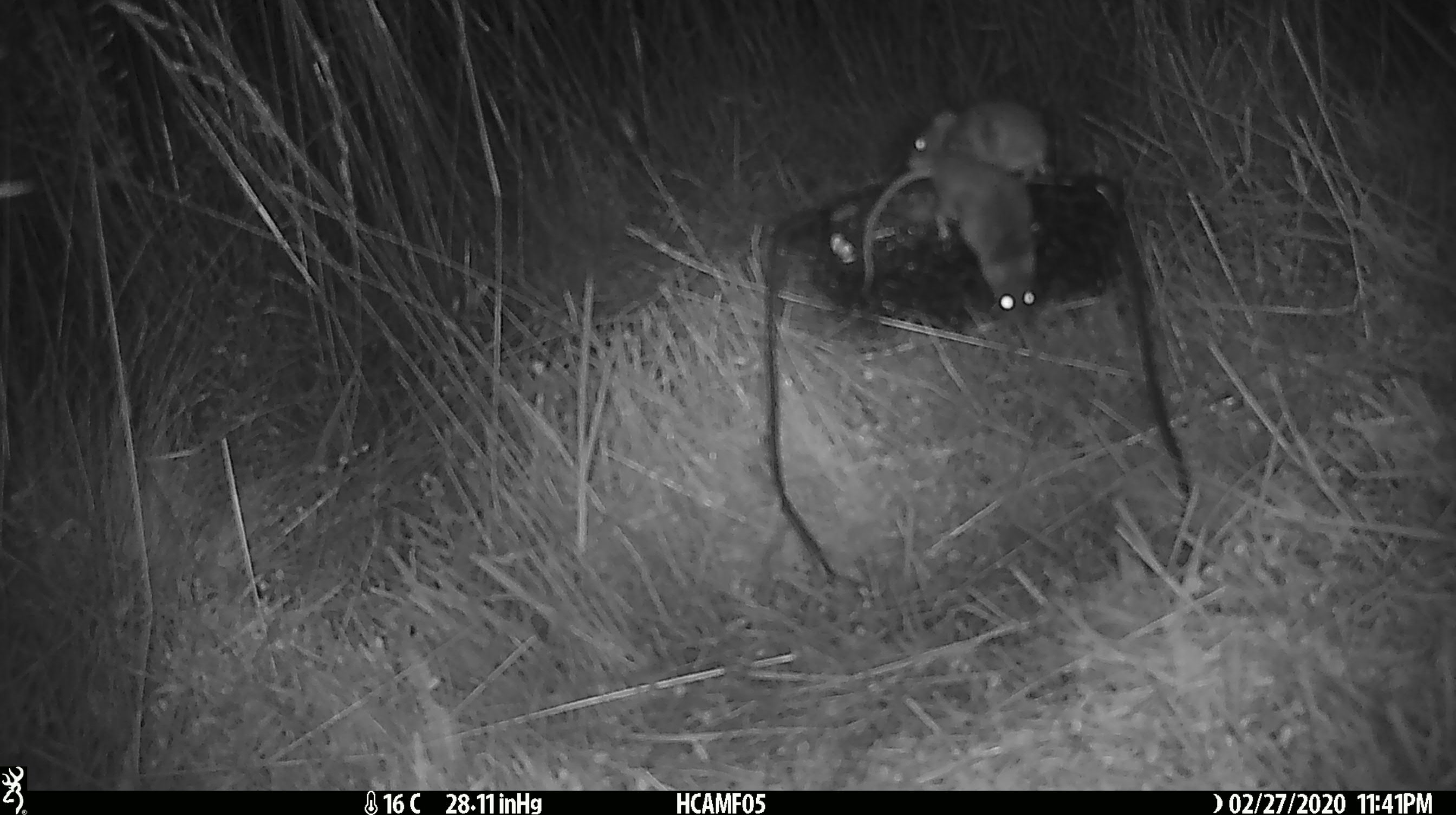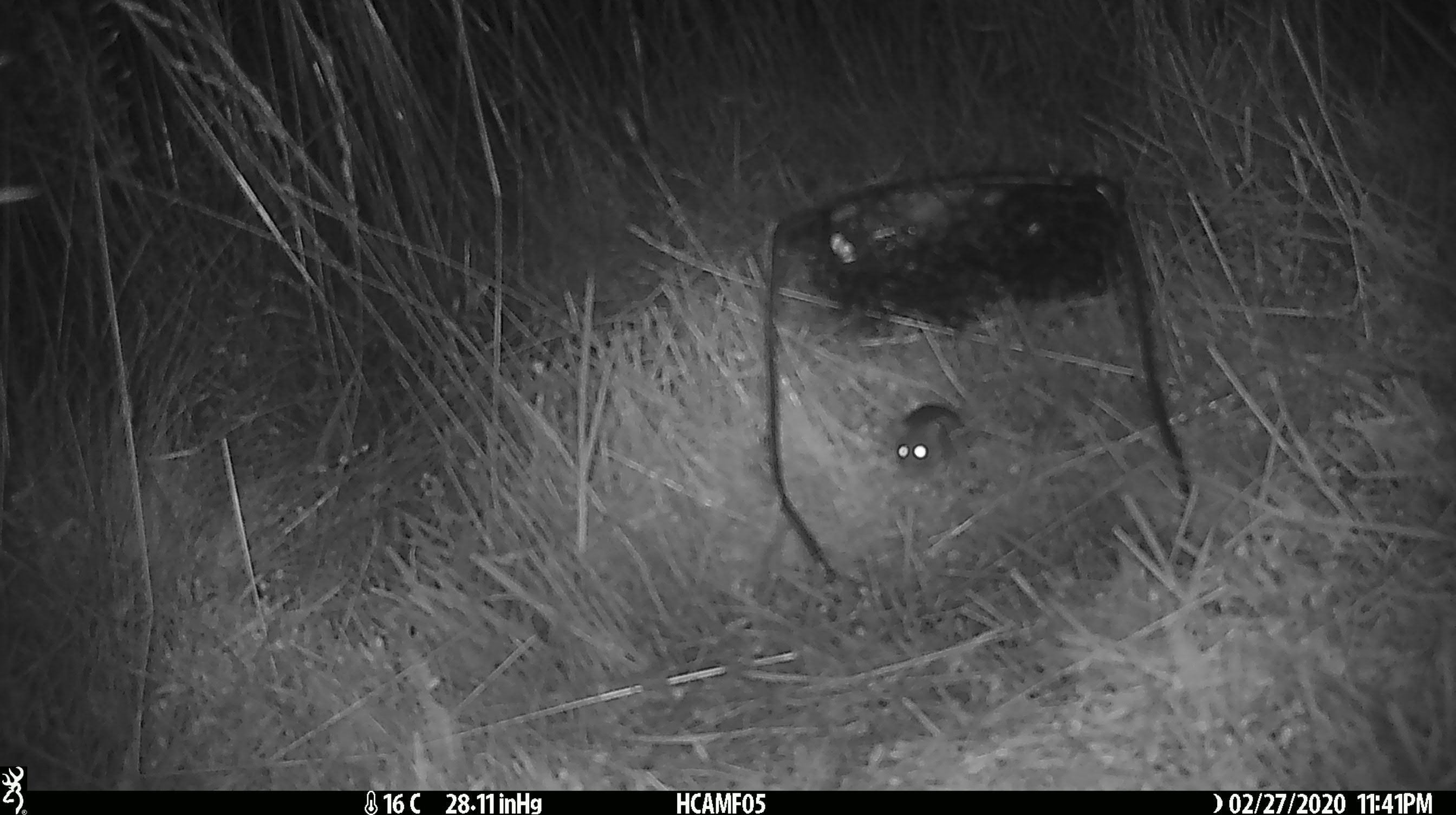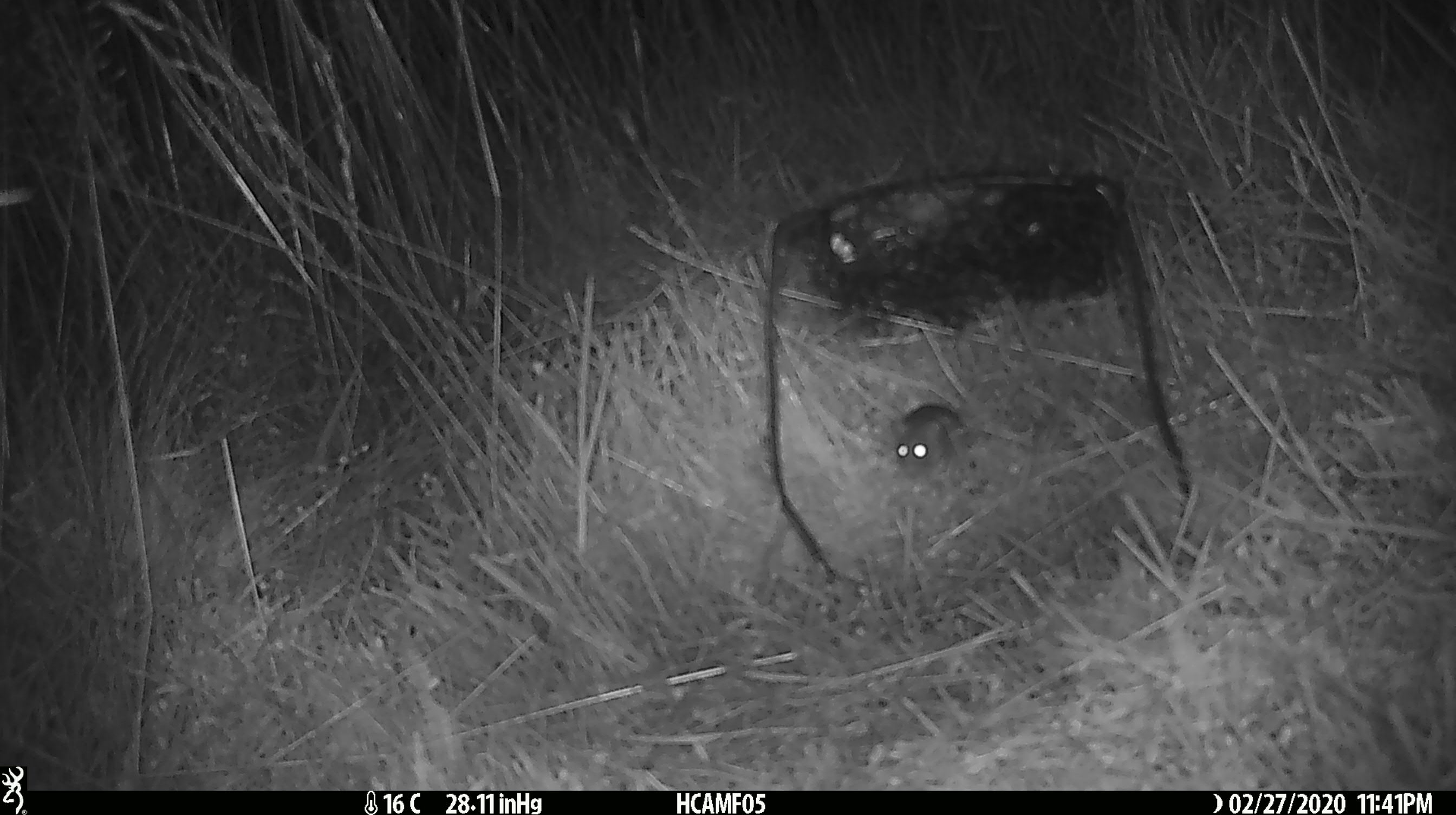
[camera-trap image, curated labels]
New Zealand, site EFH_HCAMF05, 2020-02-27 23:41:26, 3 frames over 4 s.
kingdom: Animalia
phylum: Chordata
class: Mammalia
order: Rodentia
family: Muridae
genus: Mus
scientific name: Mus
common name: mouse